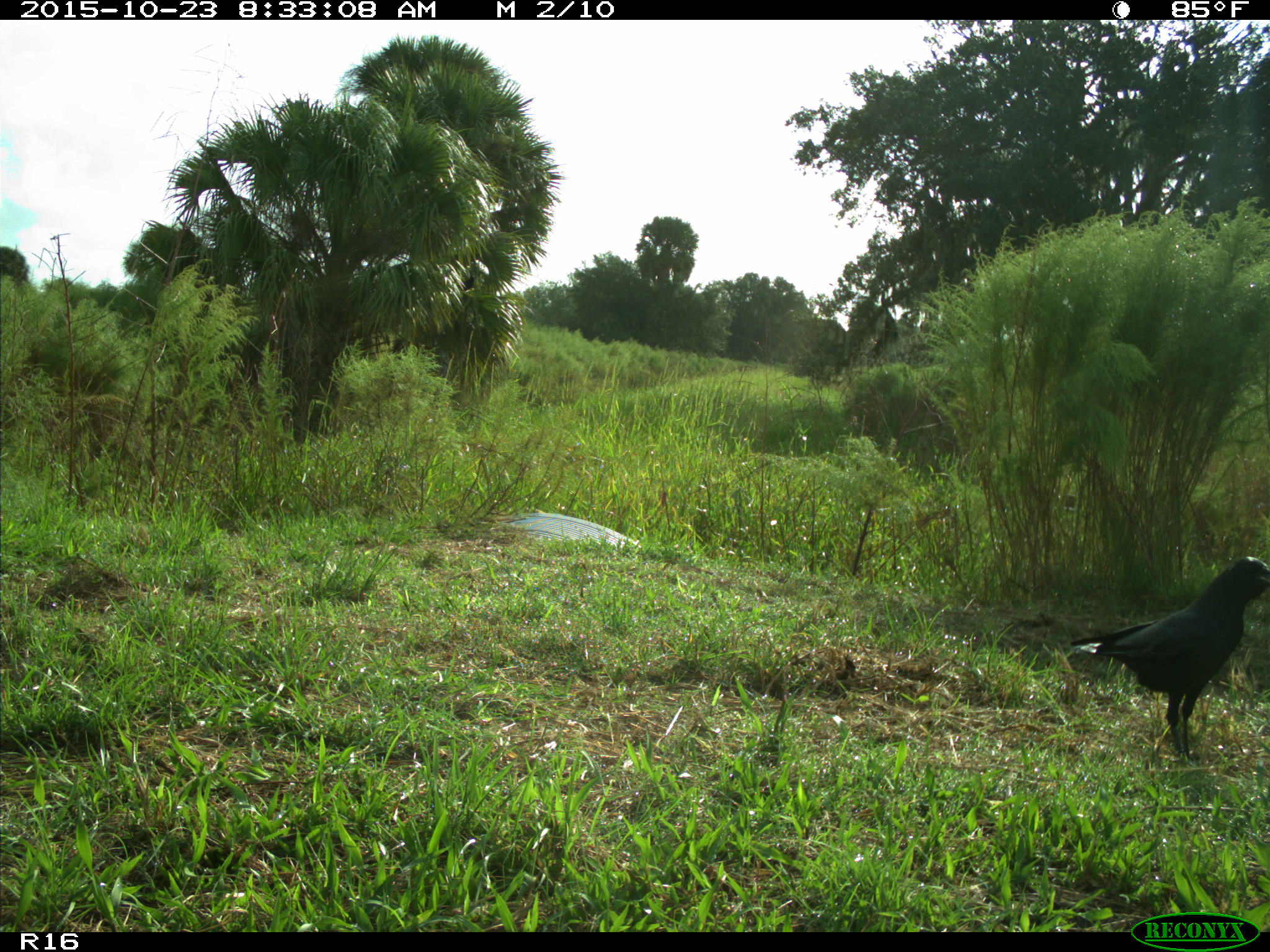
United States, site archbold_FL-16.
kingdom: Animalia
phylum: Chordata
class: Aves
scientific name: Aves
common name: birds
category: unidentified bird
Unidentified bird (birds) (Aves).